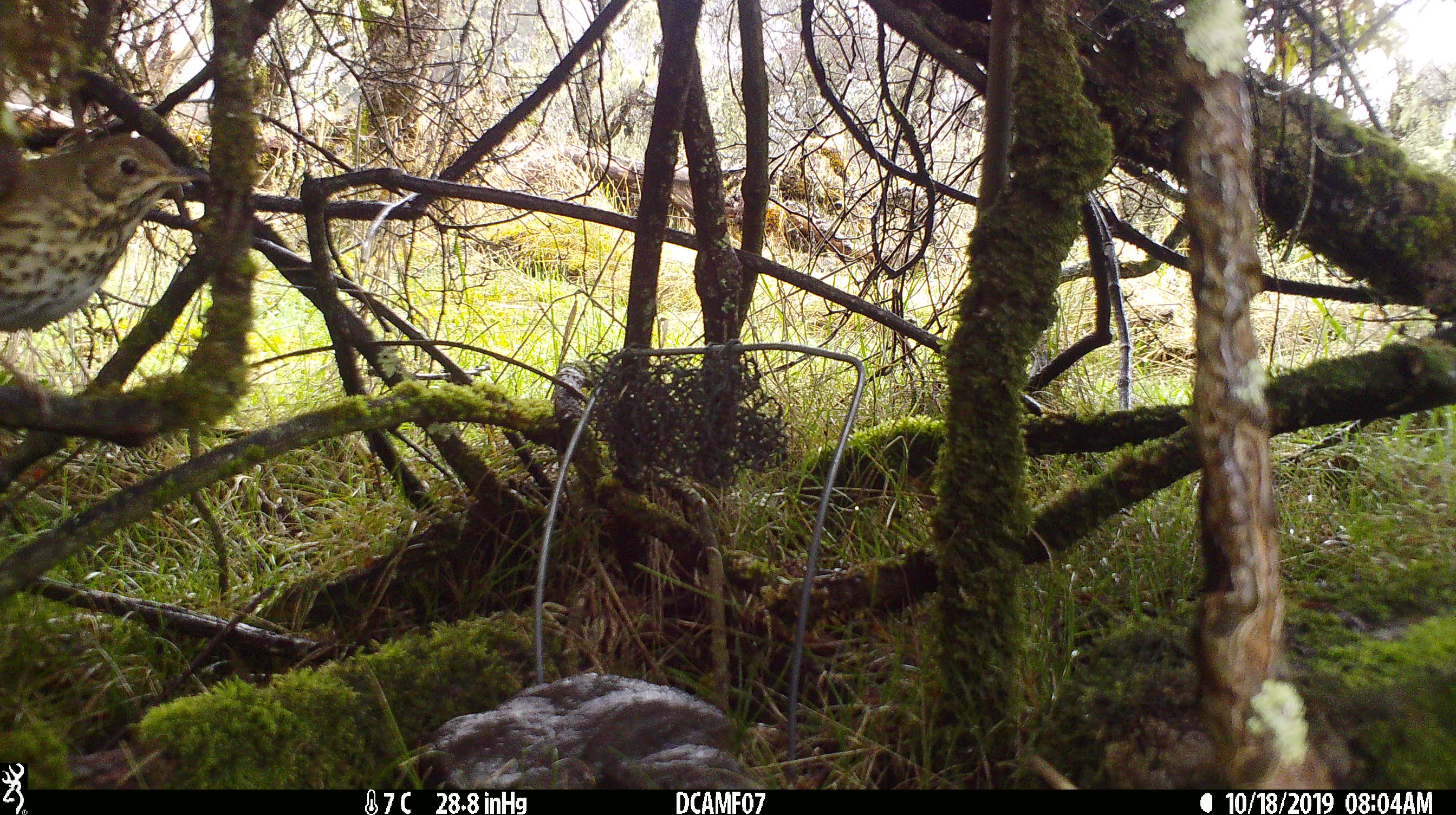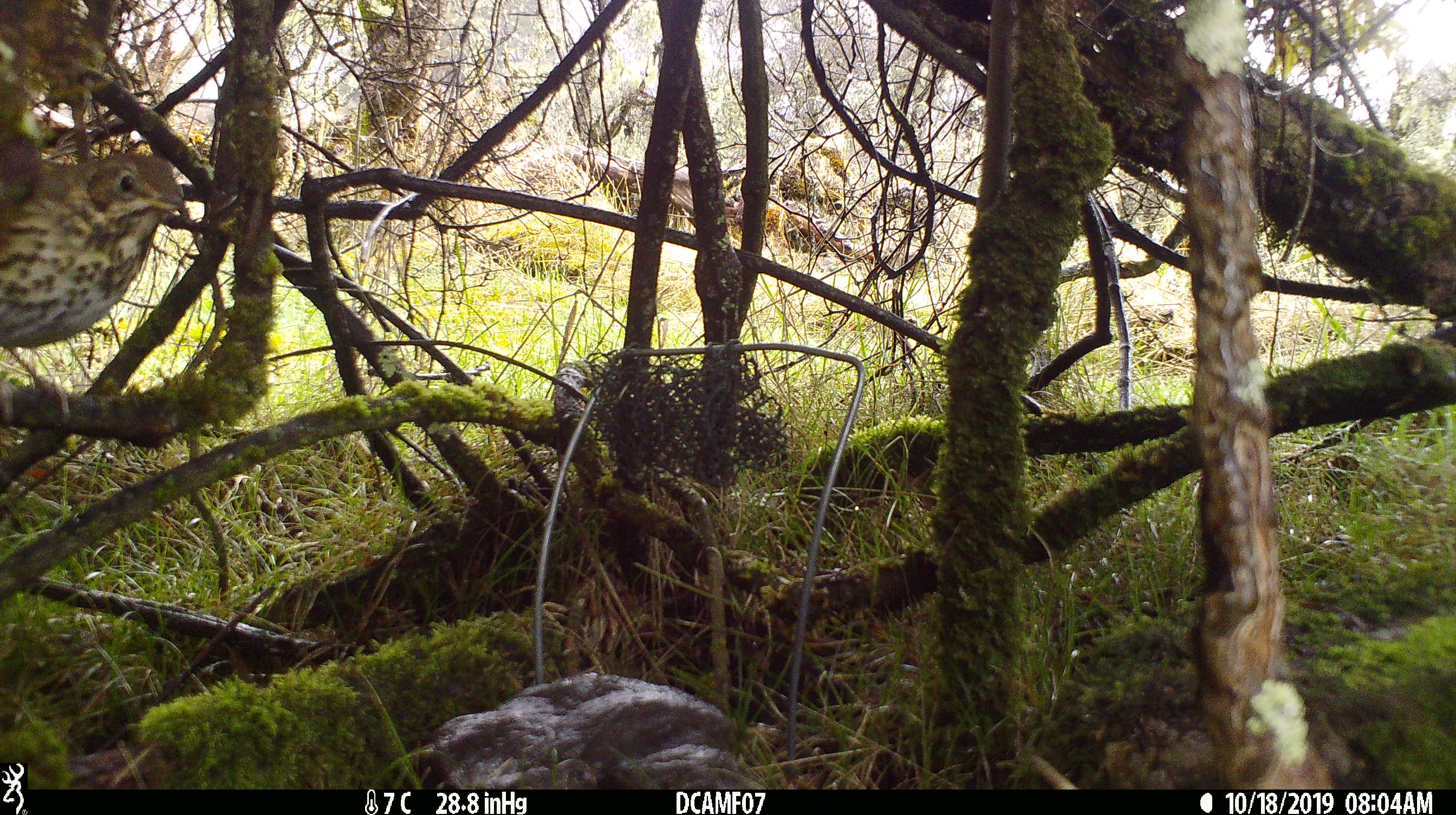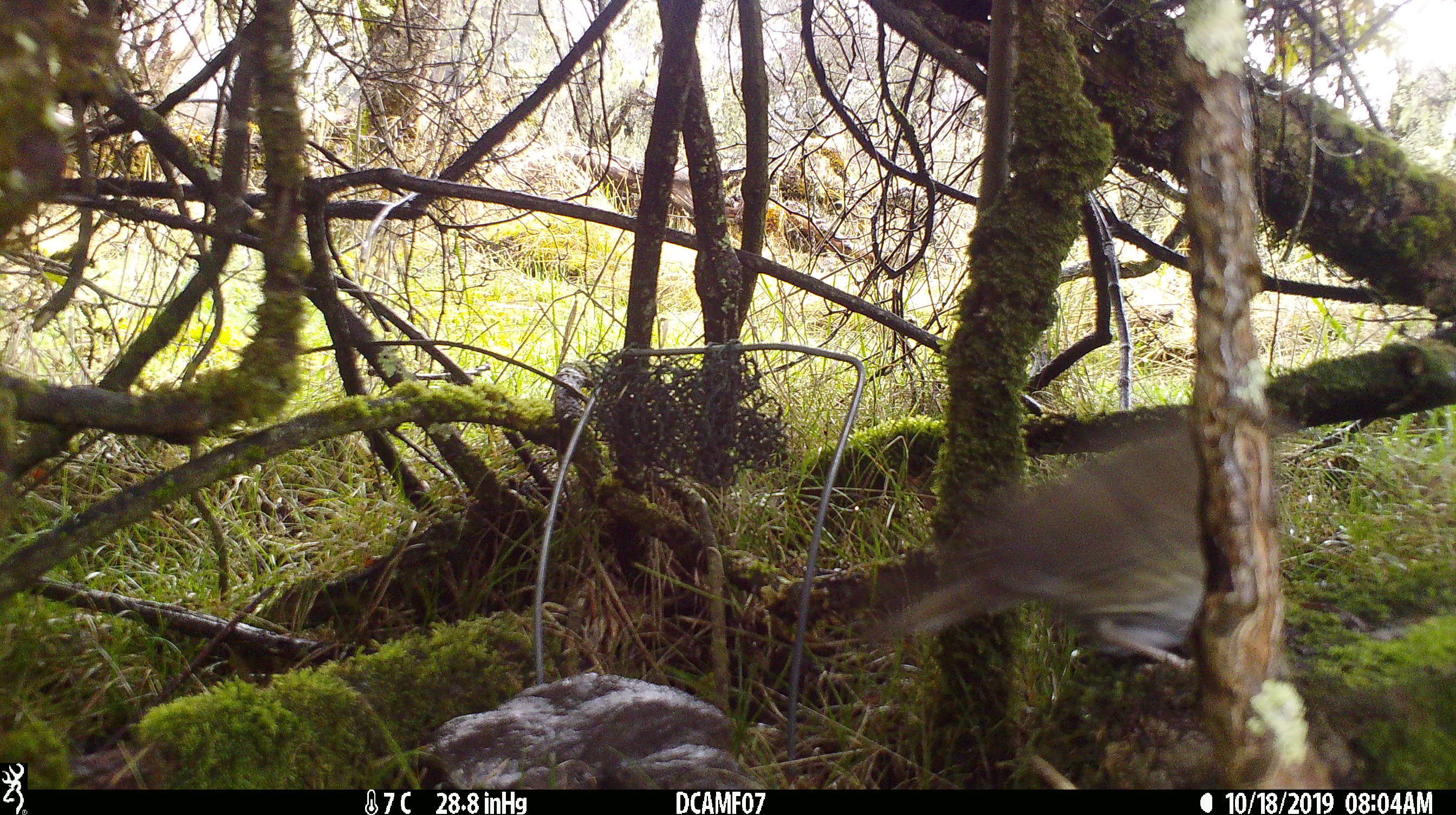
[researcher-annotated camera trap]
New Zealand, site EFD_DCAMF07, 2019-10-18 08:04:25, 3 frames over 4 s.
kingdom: Animalia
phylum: Chordata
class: Aves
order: Passeriformes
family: Turdidae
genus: Turdus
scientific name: Turdus philomelos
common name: song thrush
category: thrush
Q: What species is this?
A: Thrush (song thrush) (Turdus philomelos).